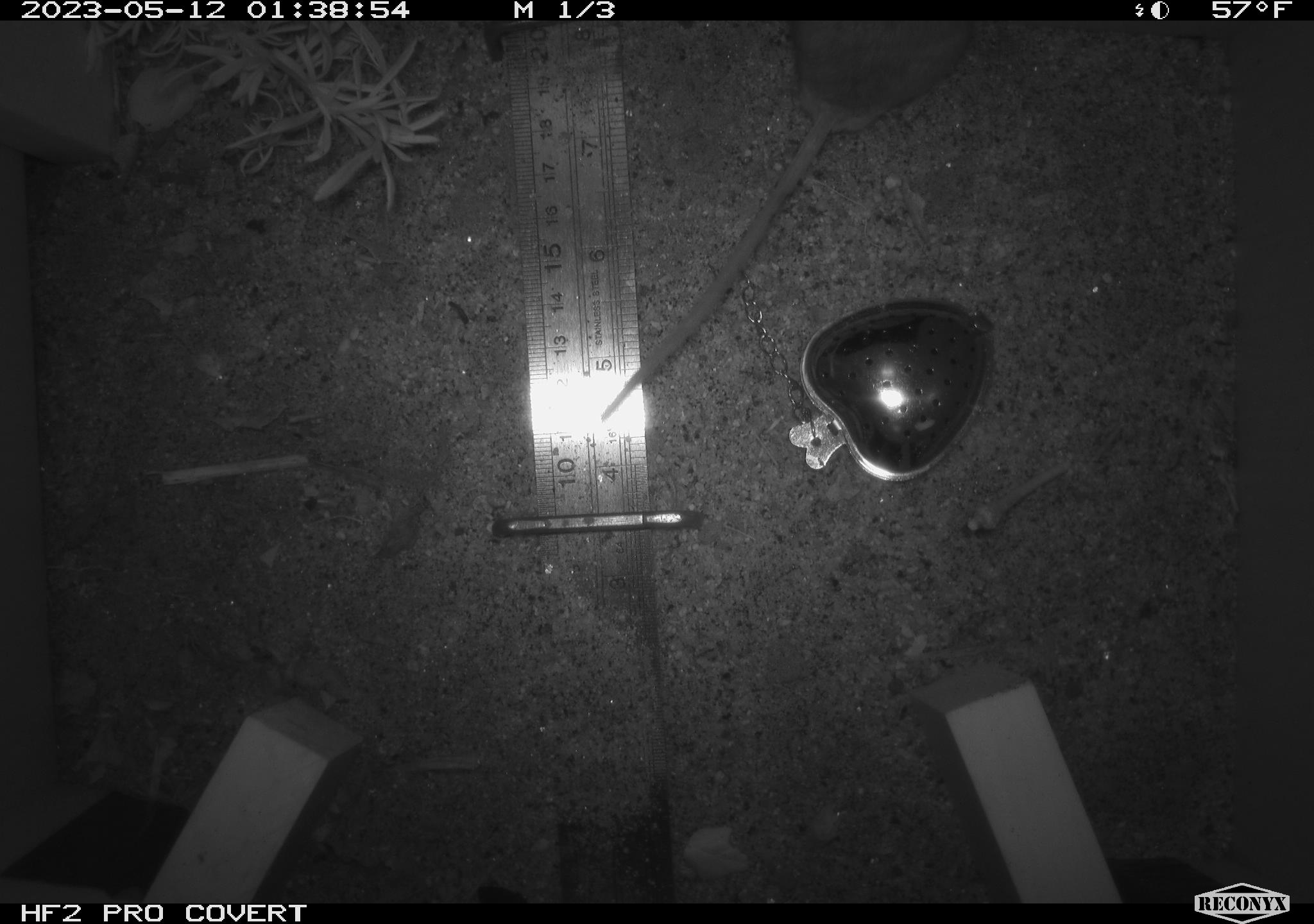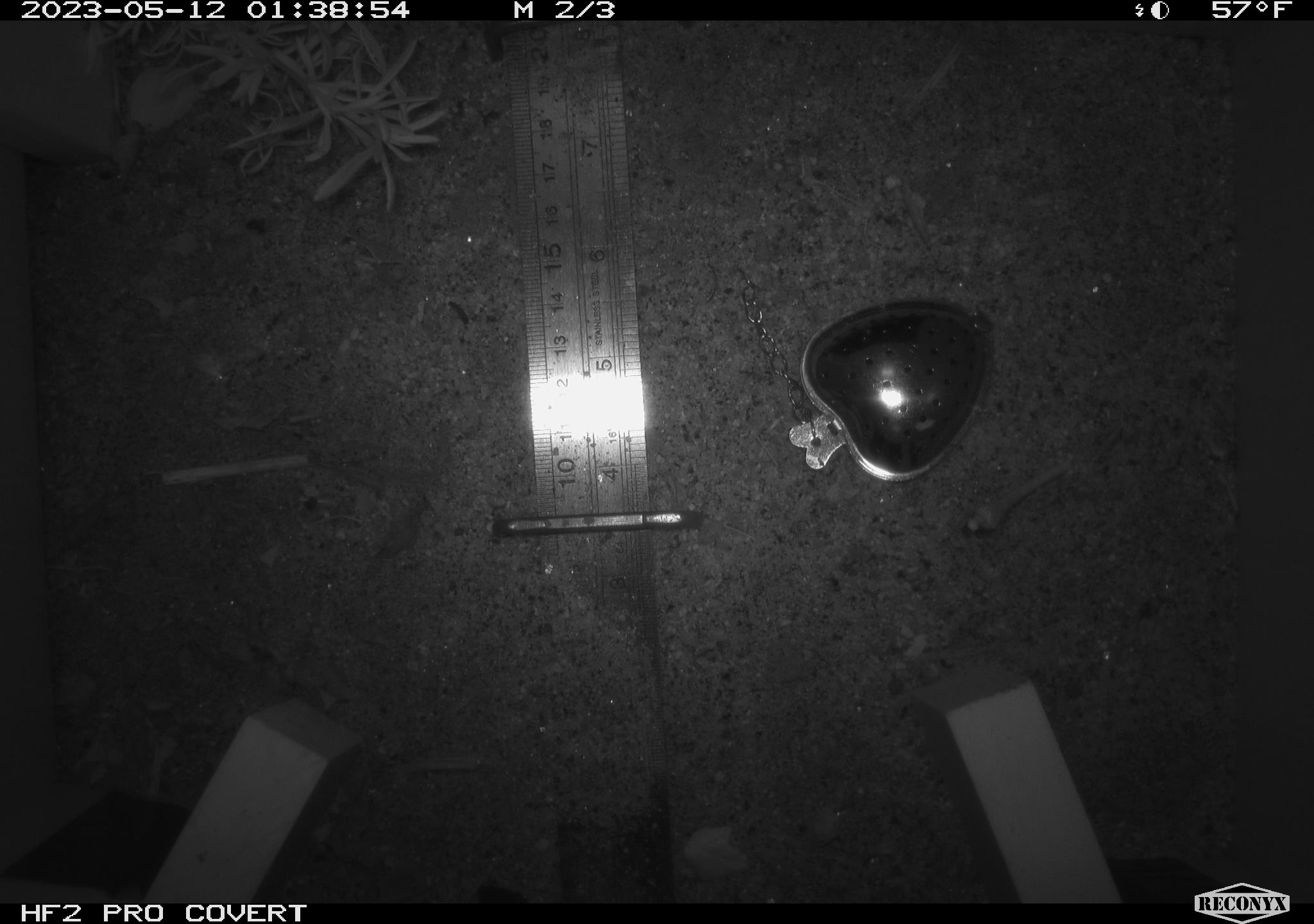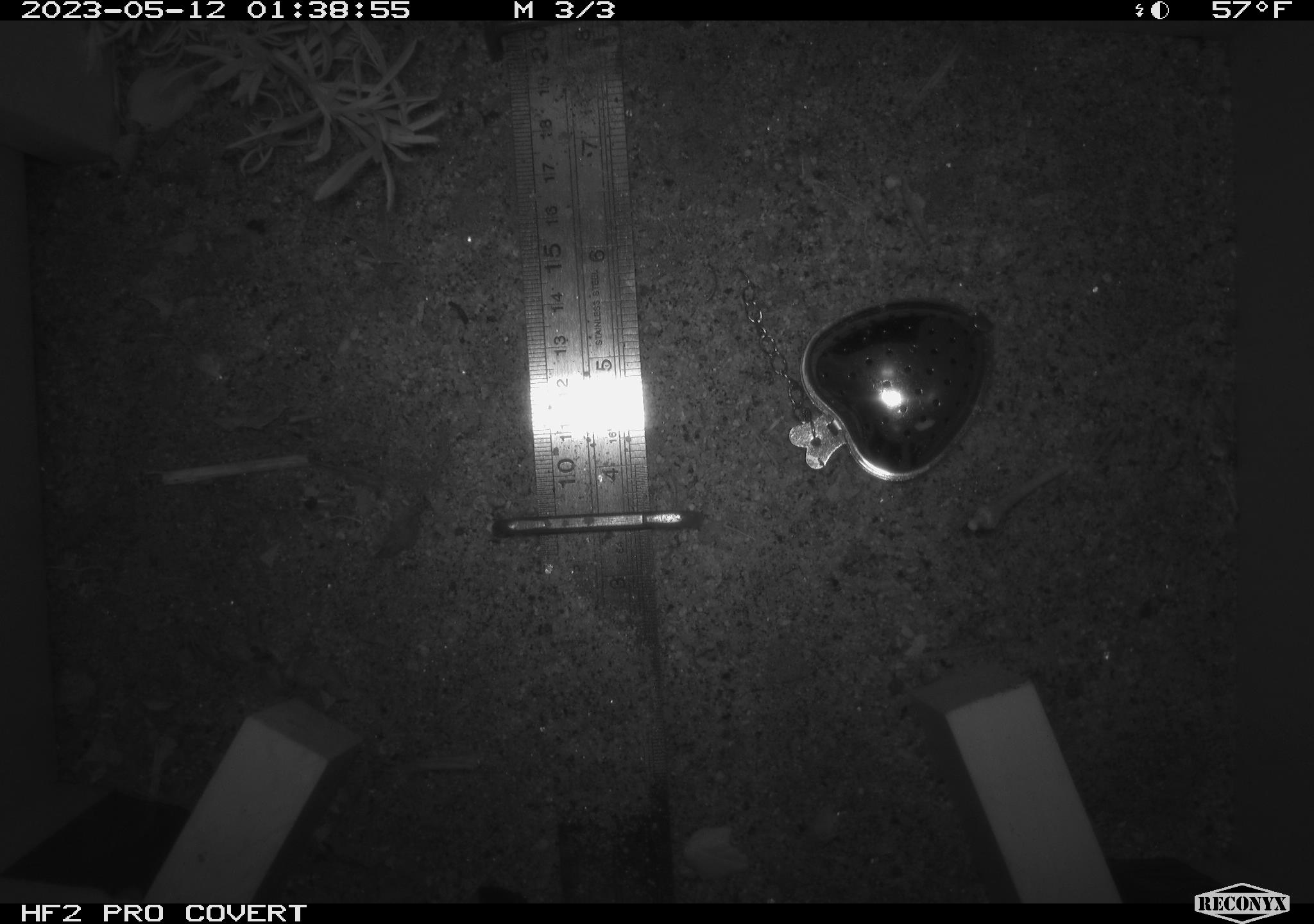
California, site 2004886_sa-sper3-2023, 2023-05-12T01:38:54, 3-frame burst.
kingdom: Animalia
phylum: Chordata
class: Mammalia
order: Rodentia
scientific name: Rodentia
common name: mouse species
Mouse species (Rodentia).